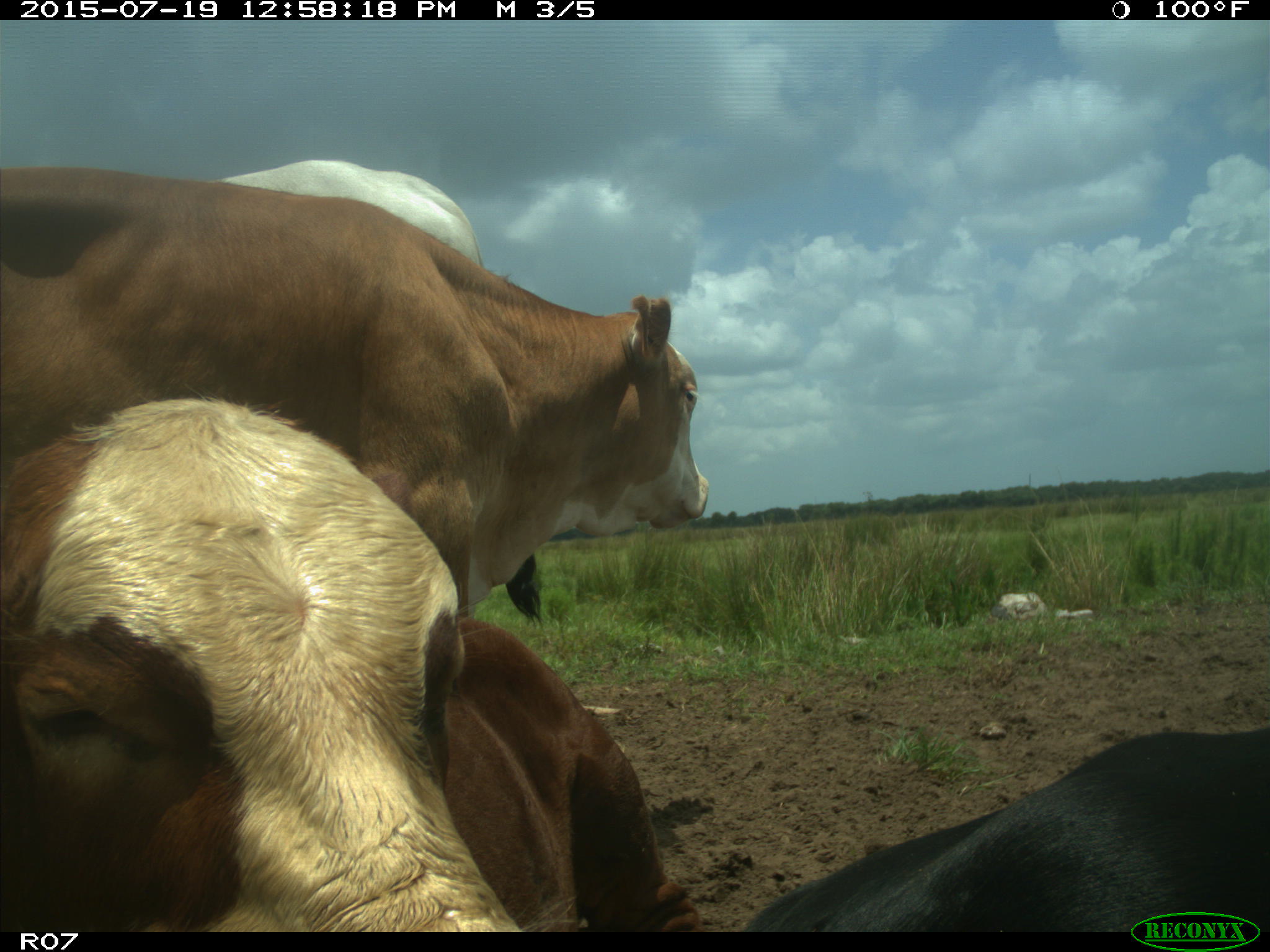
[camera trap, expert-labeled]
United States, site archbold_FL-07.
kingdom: Animalia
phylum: Chordata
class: Mammalia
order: Artiodactyla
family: Bovidae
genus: Bos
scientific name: Bos taurus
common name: domestic cow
Bos taurus (domestic cow).